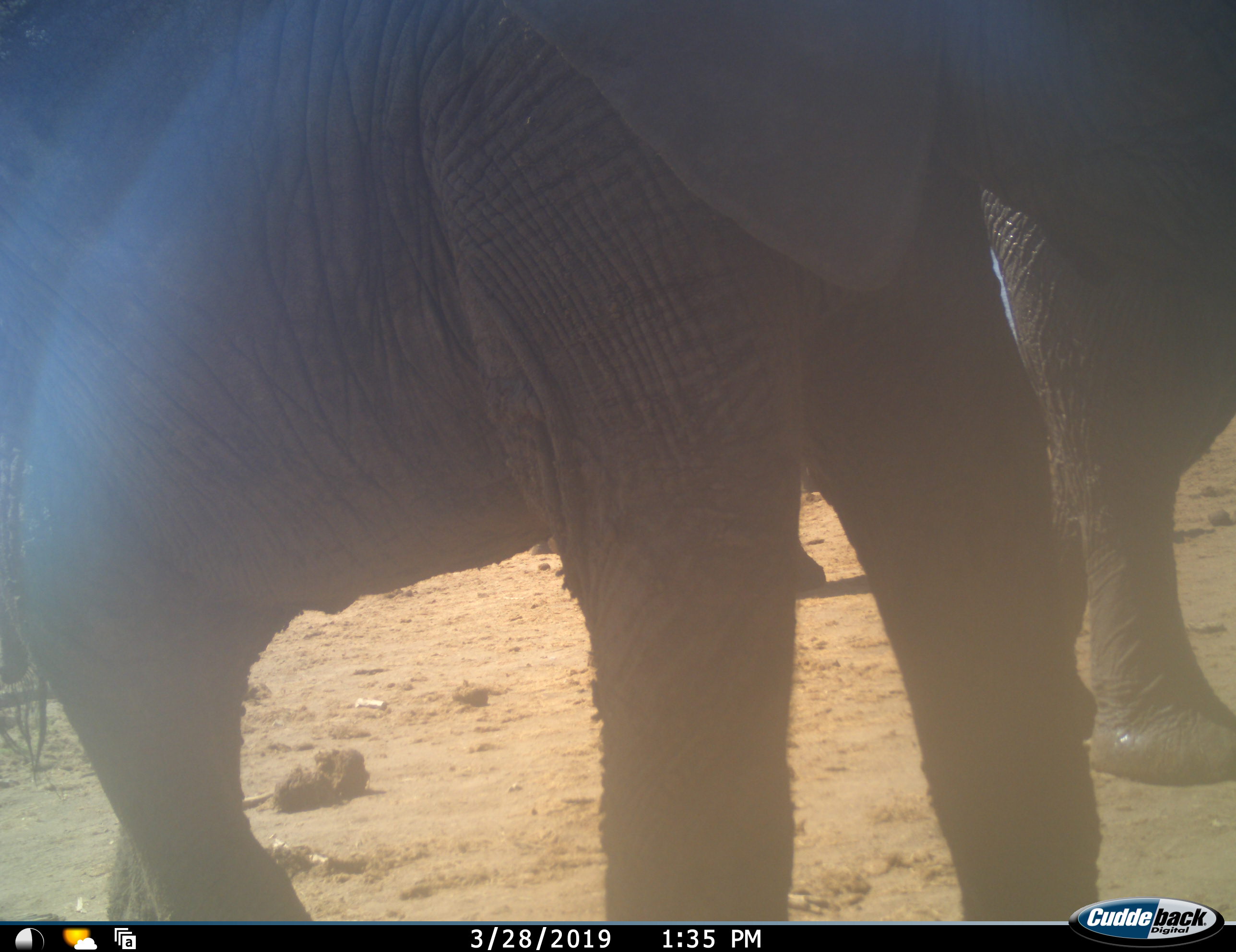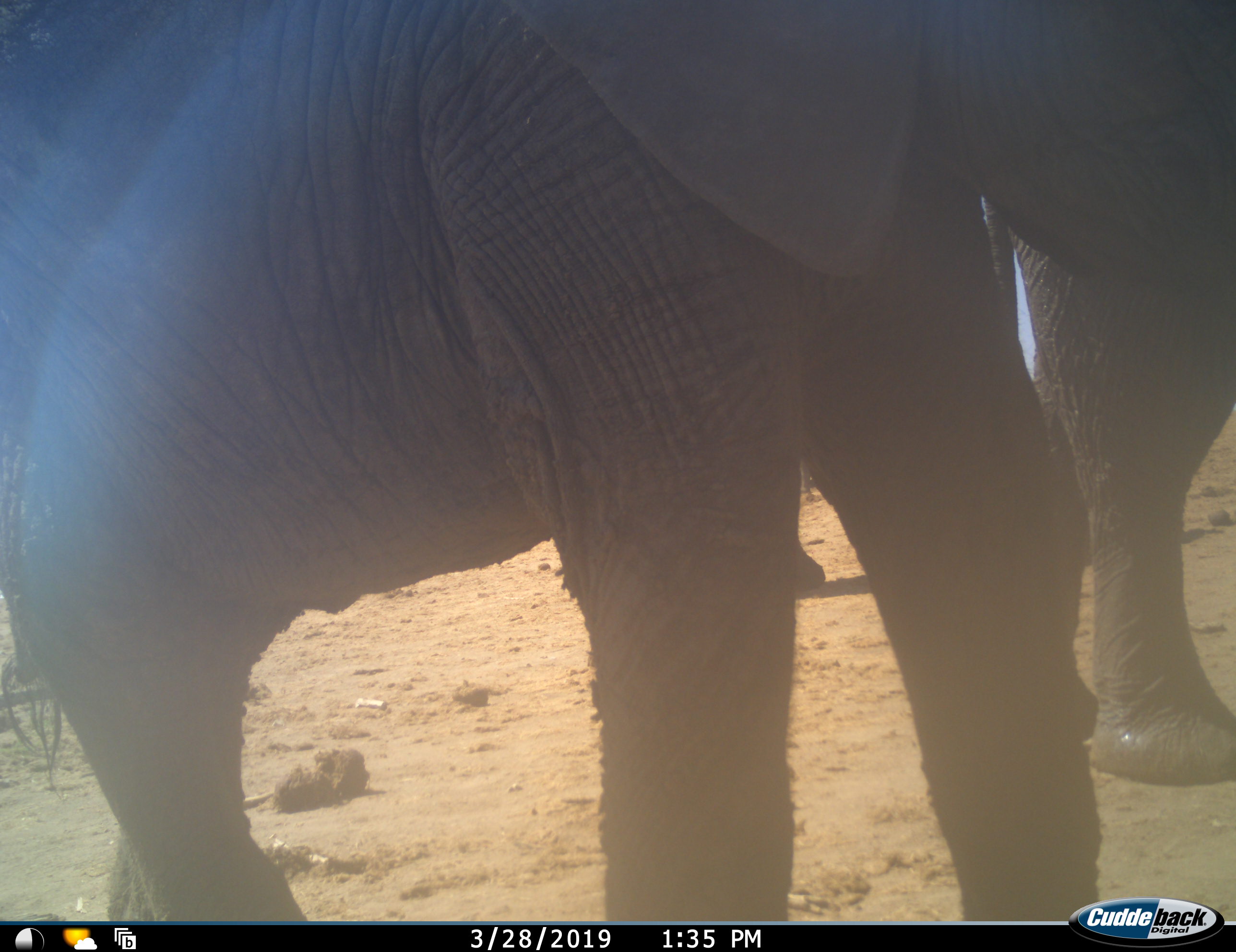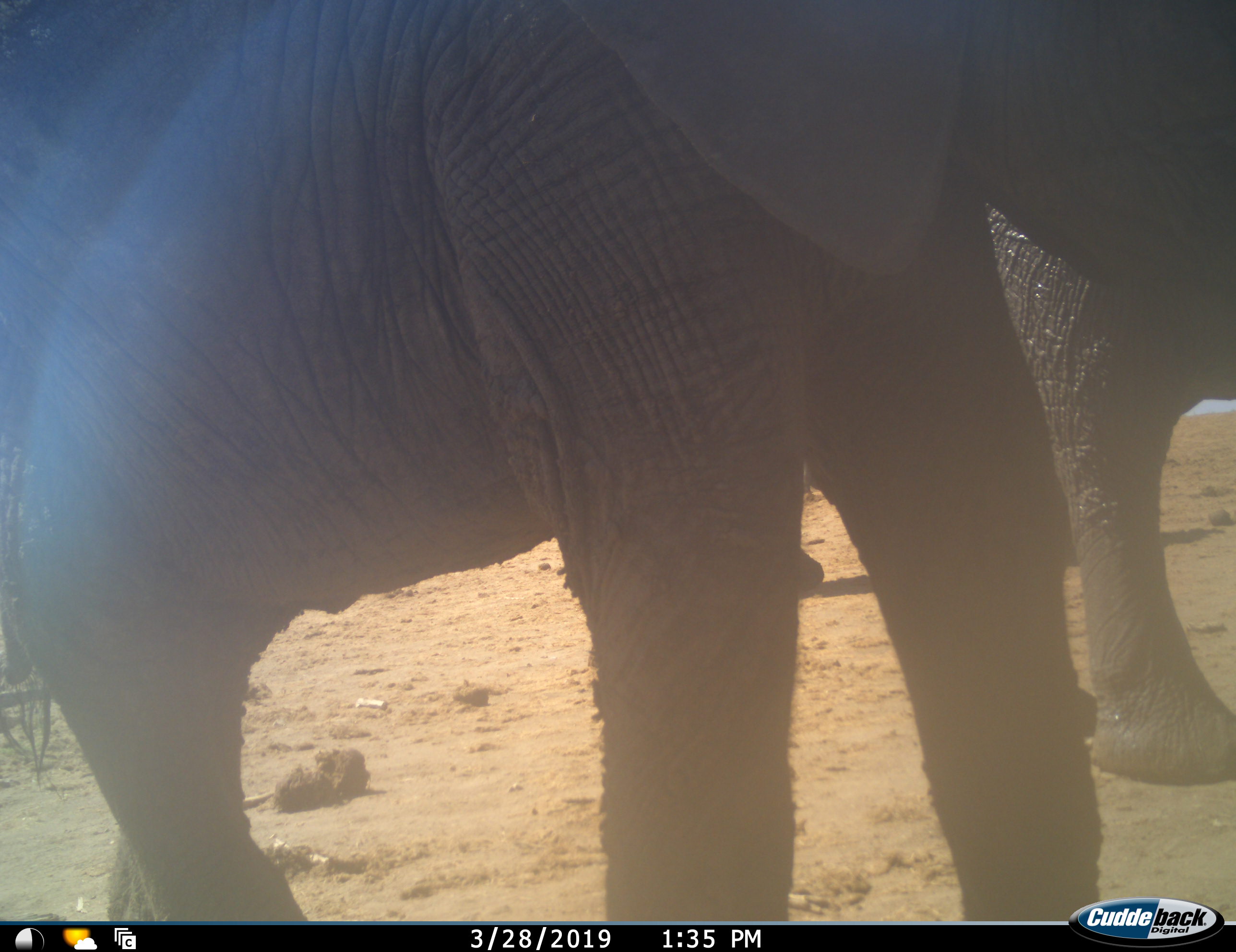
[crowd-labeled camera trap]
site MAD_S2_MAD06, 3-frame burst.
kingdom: Animalia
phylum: Chordata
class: Mammalia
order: Proboscidea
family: Elephantidae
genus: Loxodonta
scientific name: Loxodonta africana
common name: african bush elephant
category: elephant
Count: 2.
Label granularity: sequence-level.